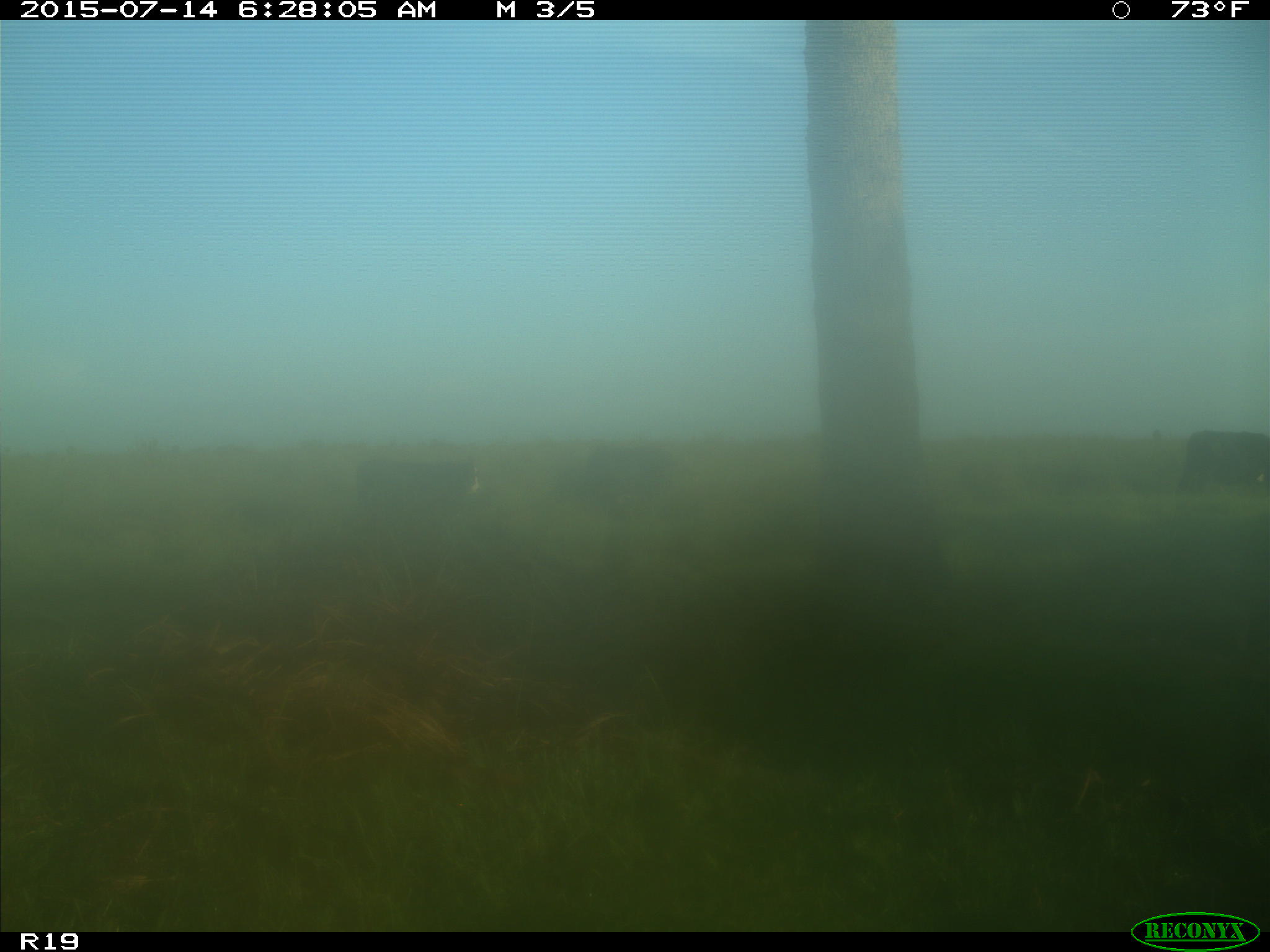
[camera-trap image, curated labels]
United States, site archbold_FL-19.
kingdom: Animalia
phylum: Chordata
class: Mammalia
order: Artiodactyla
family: Bovidae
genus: Bos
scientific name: Bos taurus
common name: domestic cow